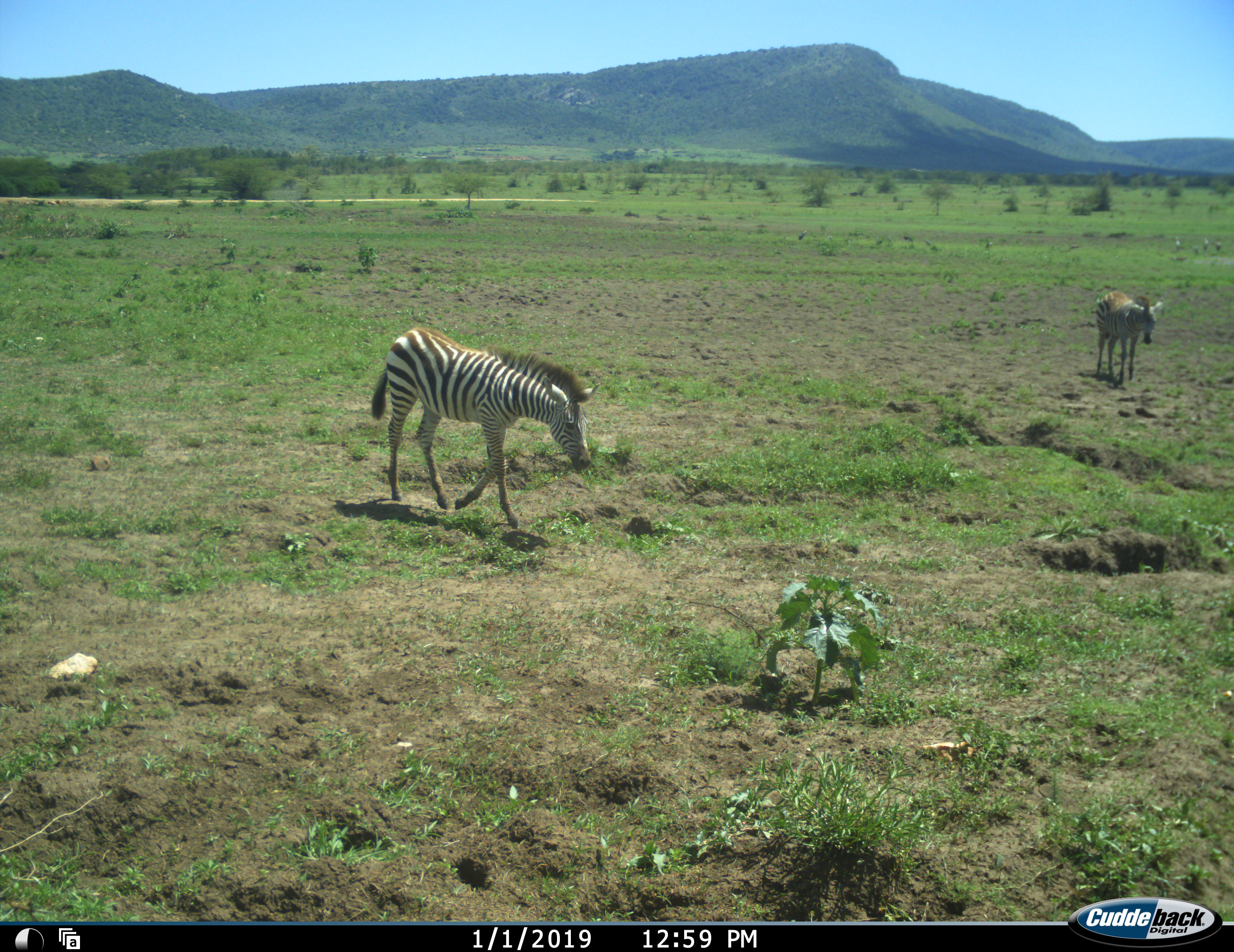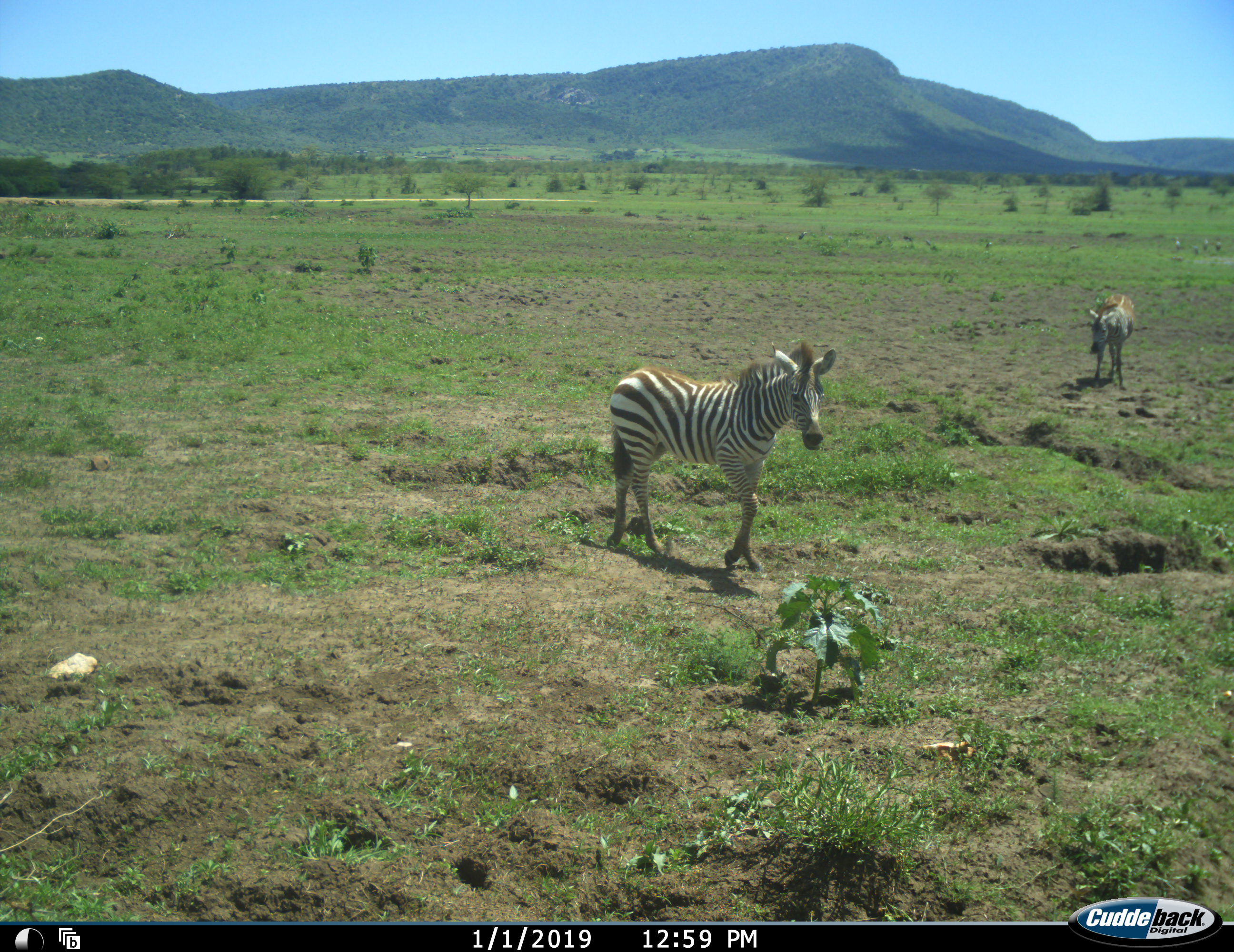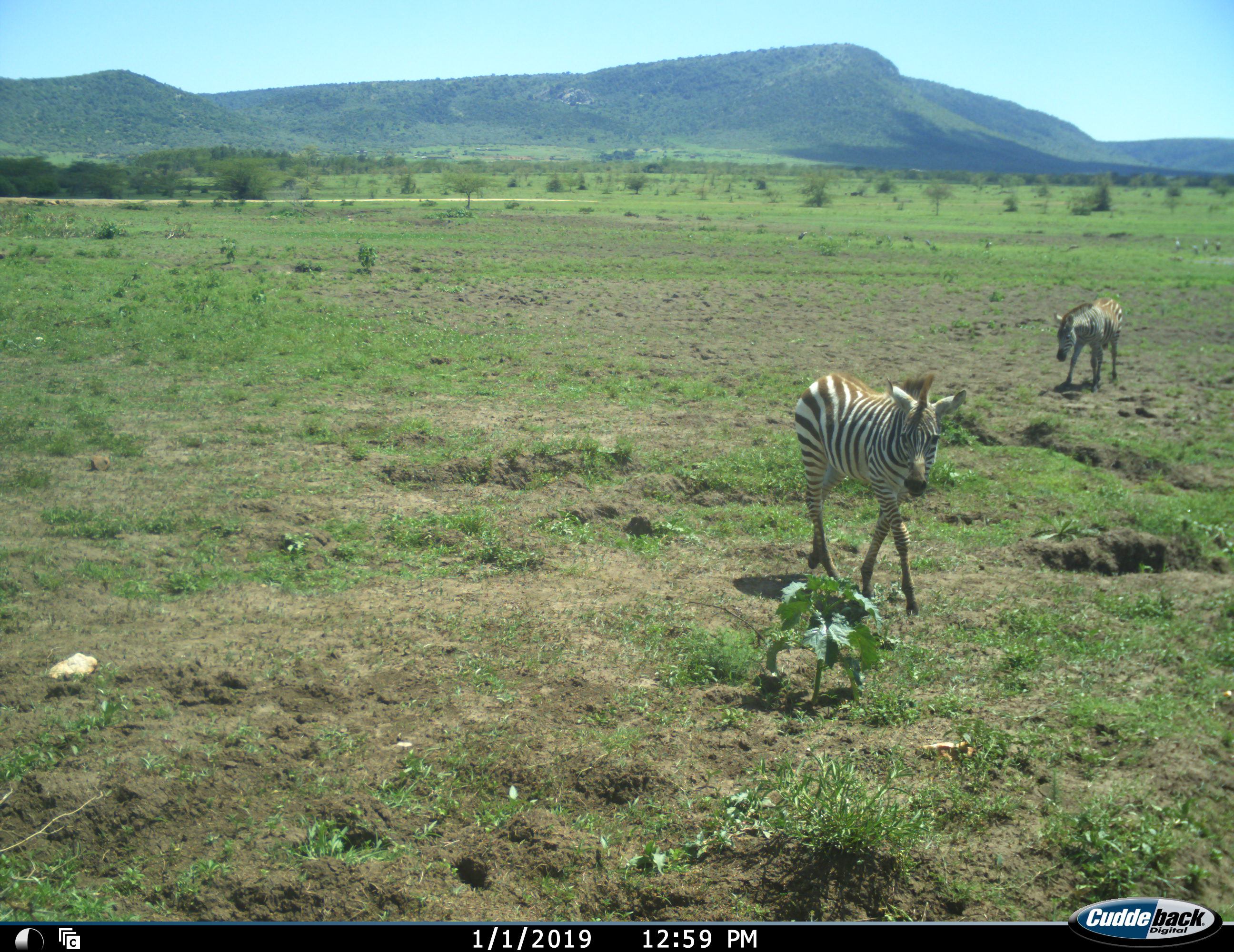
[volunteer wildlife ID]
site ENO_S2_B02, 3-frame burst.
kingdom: Animalia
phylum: Chordata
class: Mammalia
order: Perissodactyla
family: Equidae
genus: Equus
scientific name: Equus quagga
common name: plains zebra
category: zebraplains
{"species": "zebraplains (plains zebra) (Equus quagga)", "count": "2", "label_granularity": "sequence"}